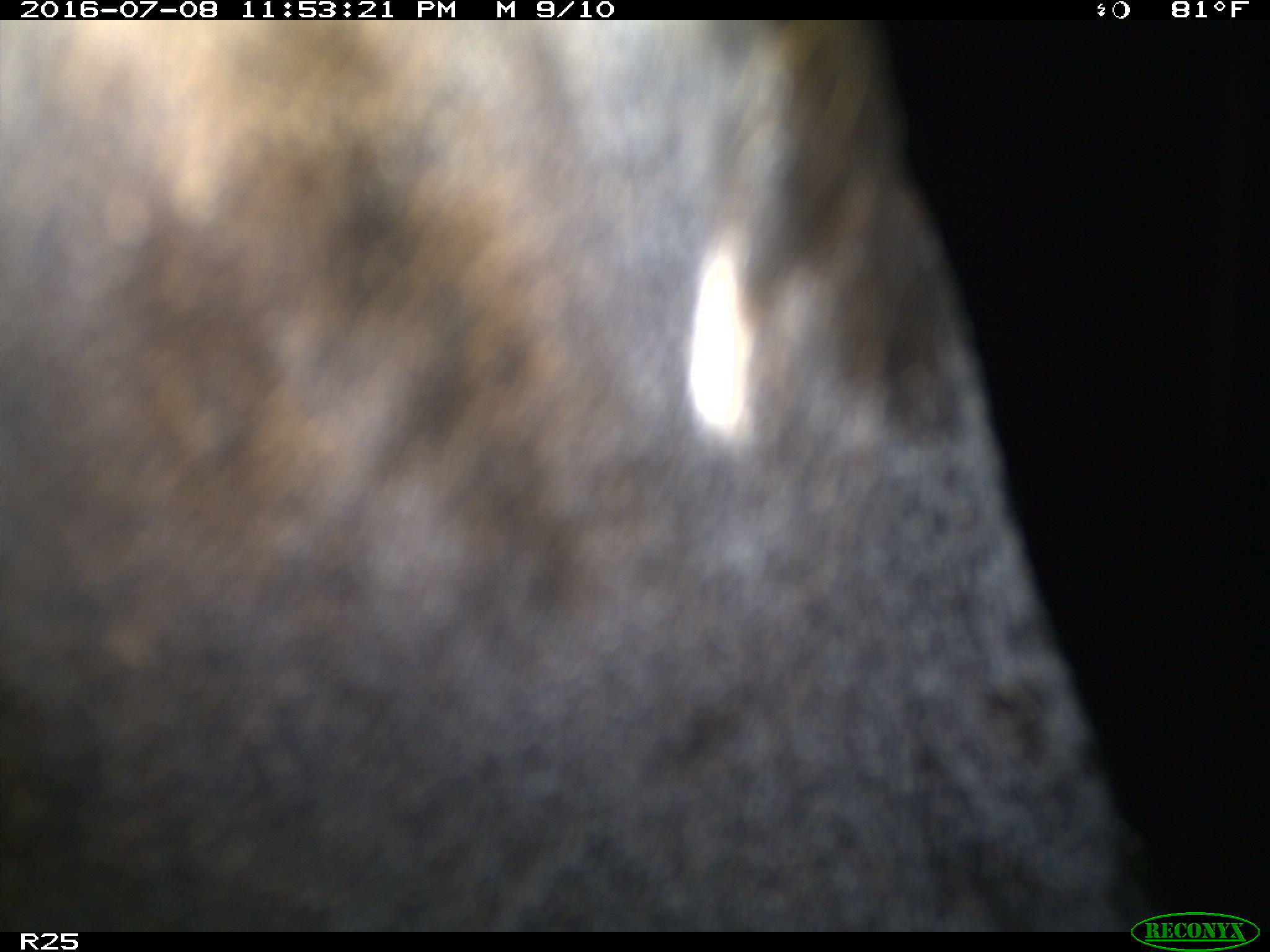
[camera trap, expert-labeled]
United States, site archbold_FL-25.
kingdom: Animalia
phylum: Chordata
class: Mammalia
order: Artiodactyla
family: Bovidae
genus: Bos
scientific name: Bos taurus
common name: domestic cow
Bos taurus (domestic cow).